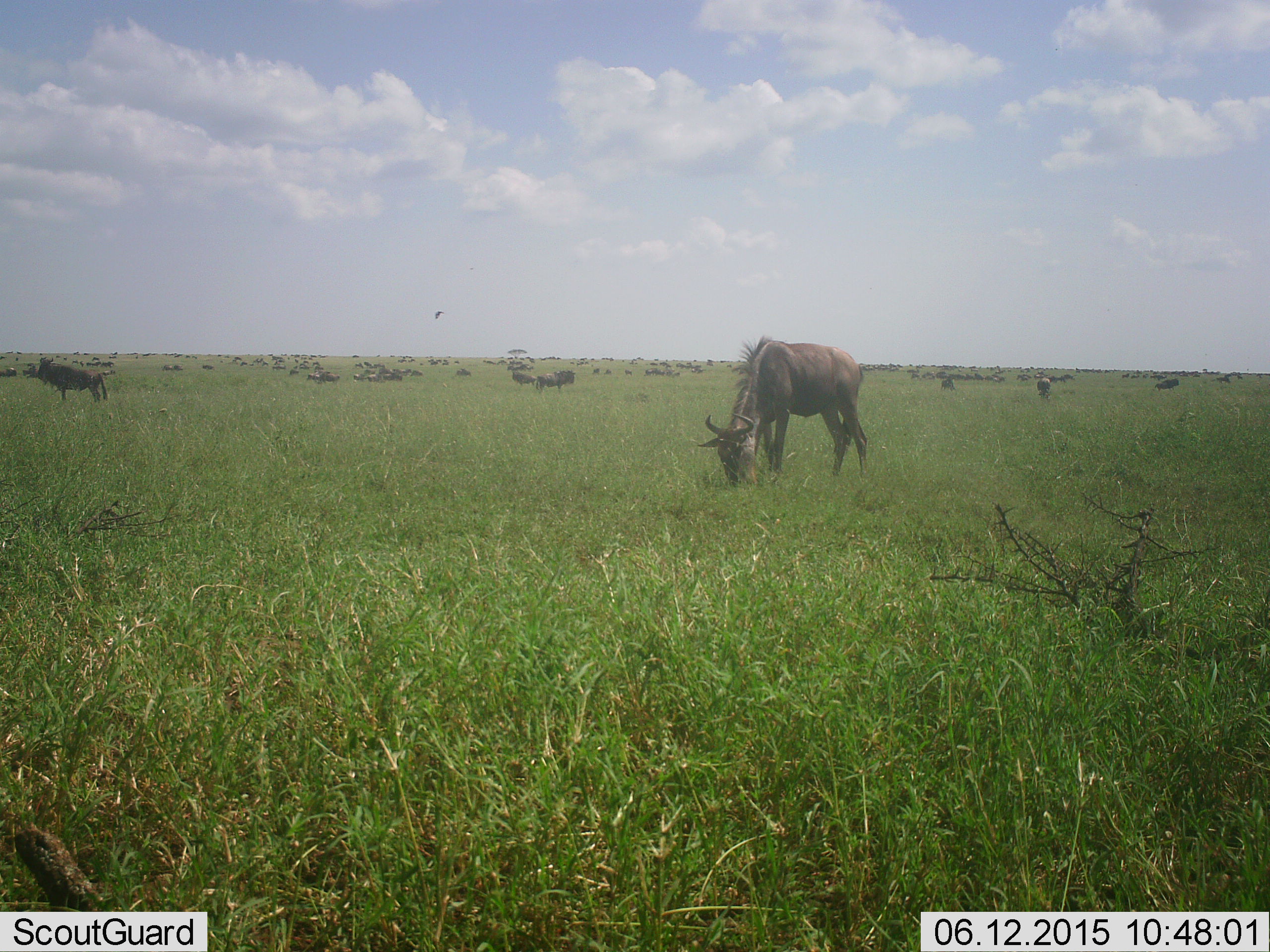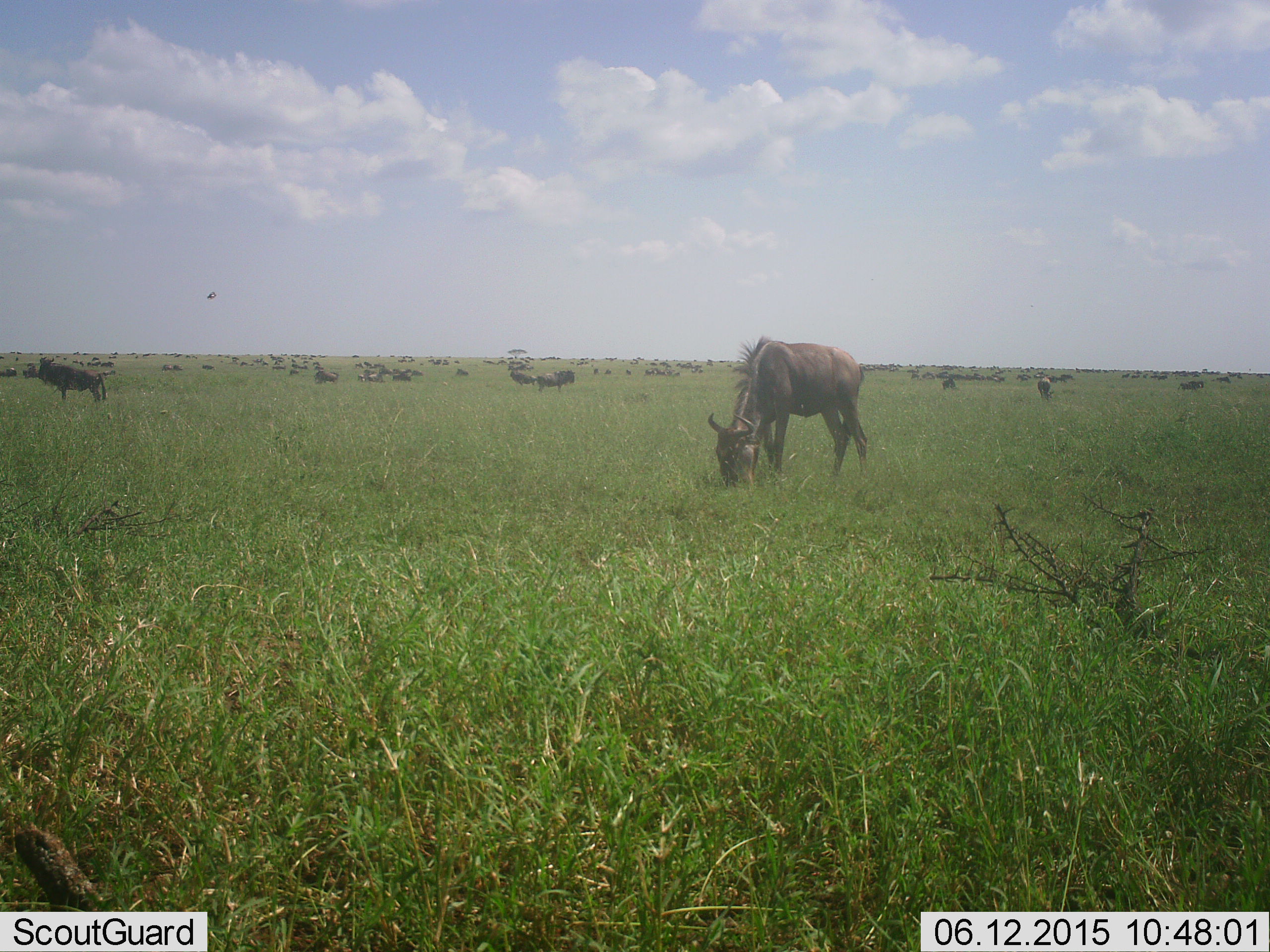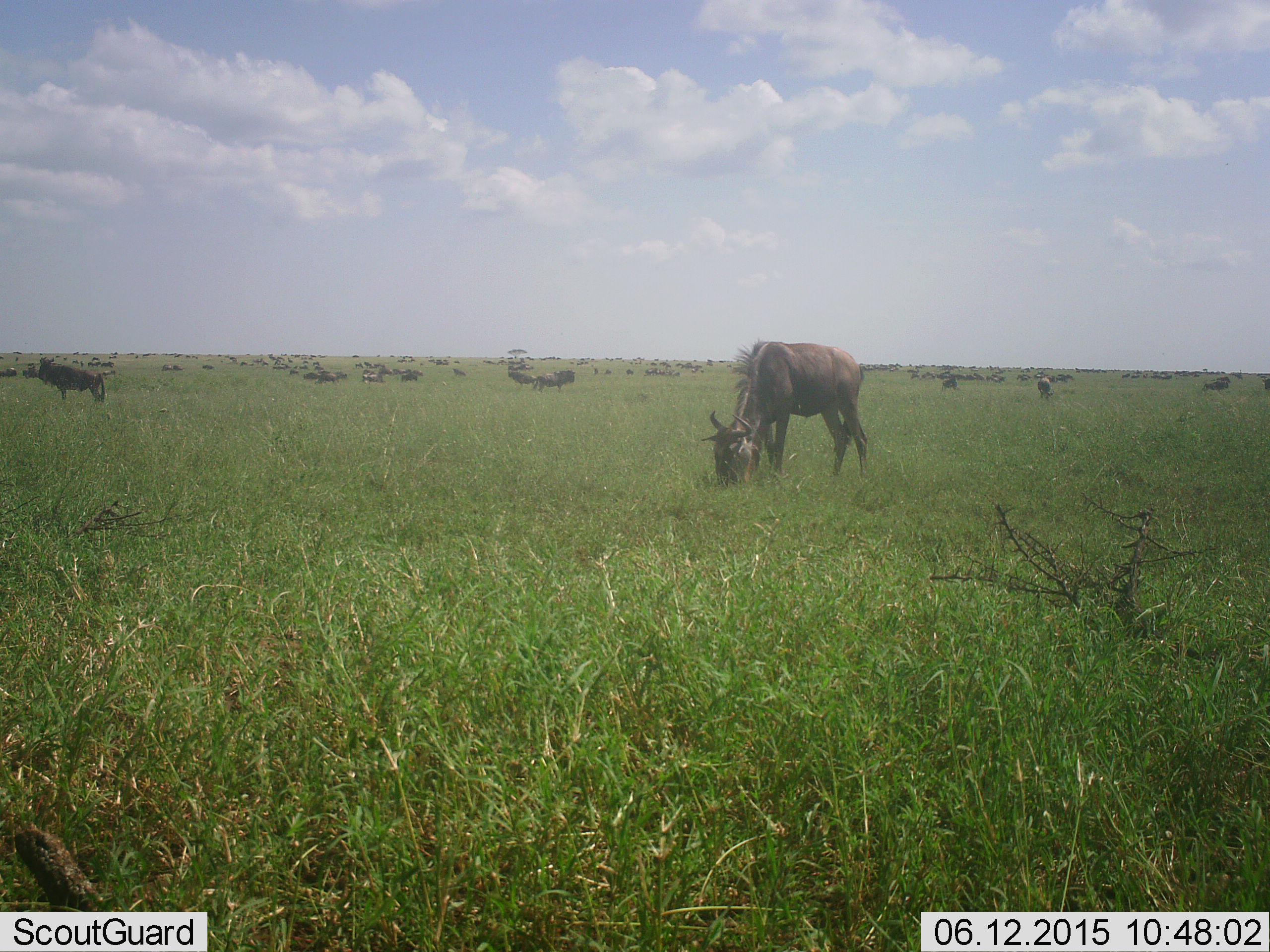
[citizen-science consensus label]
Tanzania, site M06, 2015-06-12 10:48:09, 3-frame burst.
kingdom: Animalia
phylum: Chordata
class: Mammalia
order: Artiodactyla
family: Bovidae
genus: Connochaetes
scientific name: Connochaetes taurinus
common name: blue wildebeest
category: wildebeest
Wildebeest (blue wildebeest) (Connochaetes taurinus), count 11-50. Behavior (volunteer vote fractions): standing 82%, resting 0%, moving 36%, interacting 0%. Young present (vote fraction): 0%. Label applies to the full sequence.